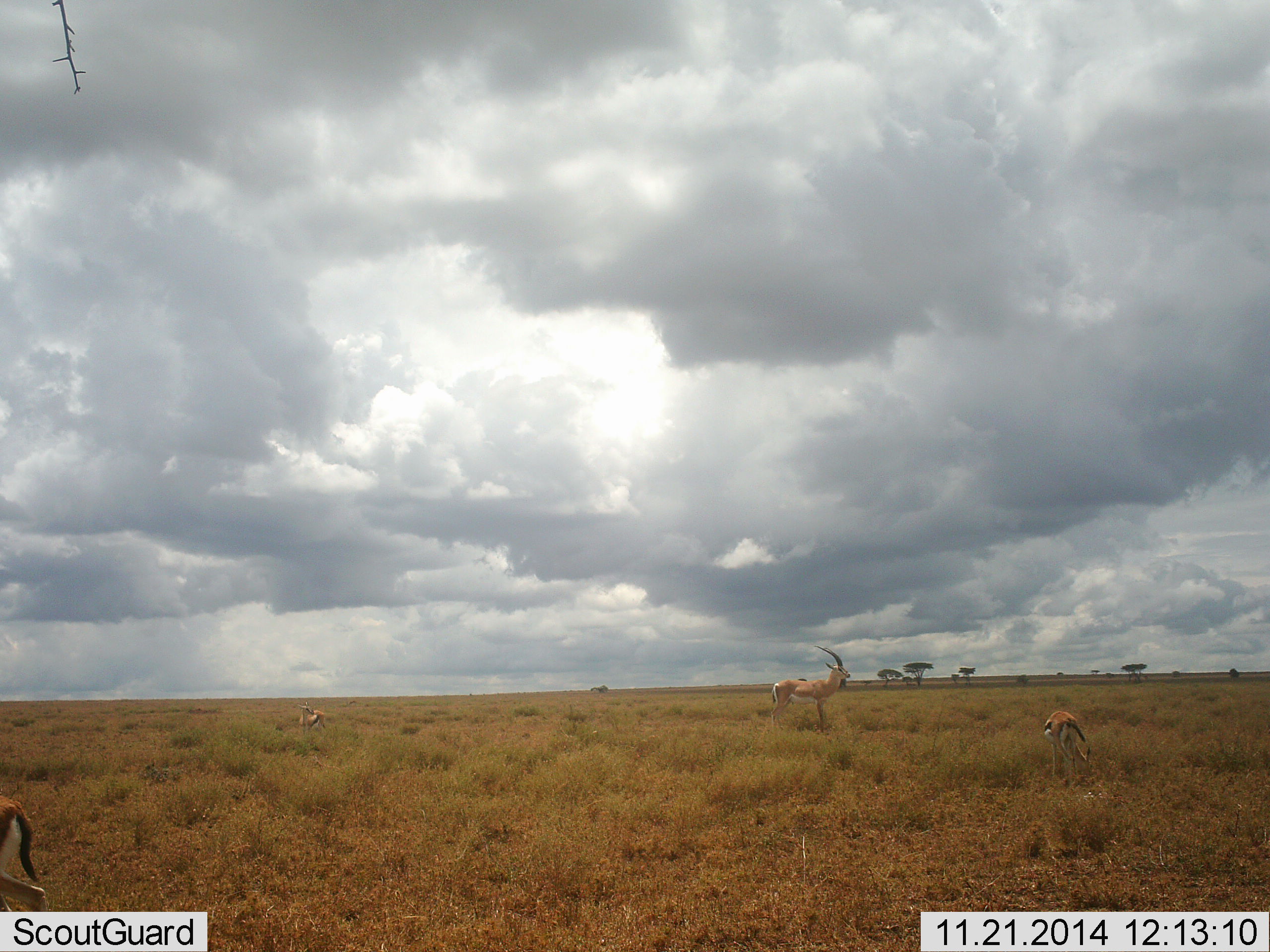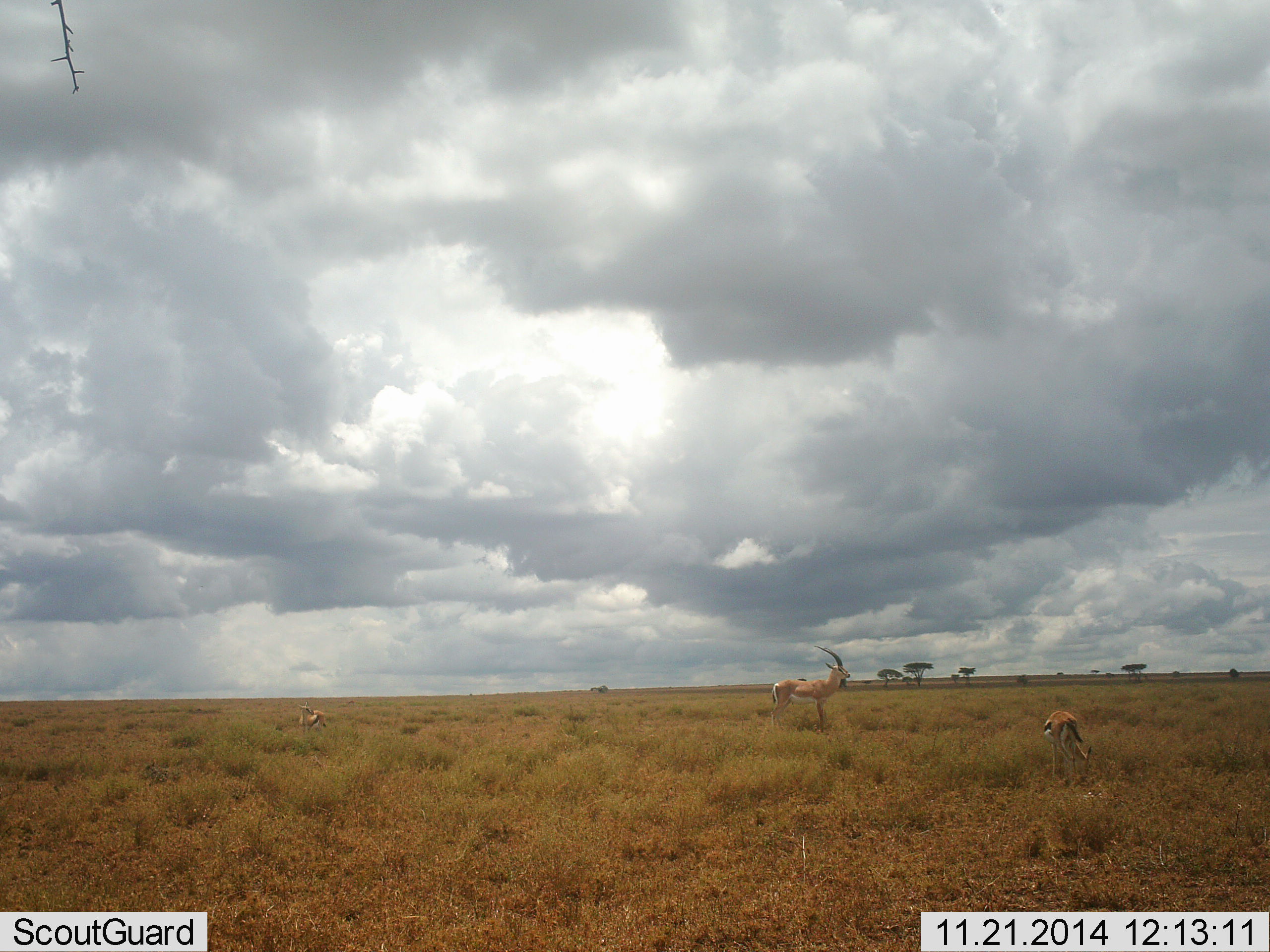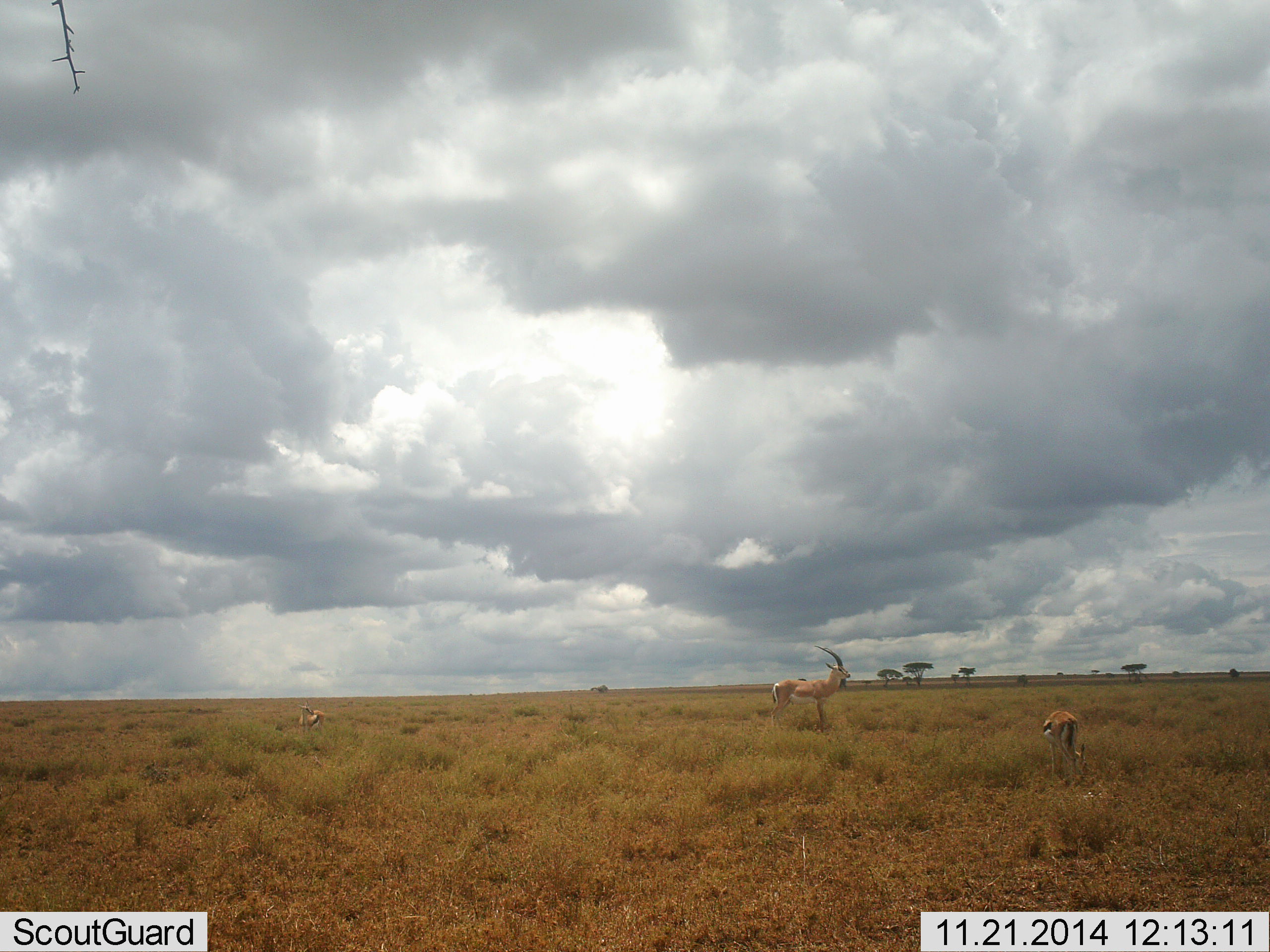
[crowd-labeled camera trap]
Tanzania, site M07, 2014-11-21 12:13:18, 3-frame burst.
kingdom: Animalia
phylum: Chordata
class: Mammalia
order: Artiodactyla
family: Bovidae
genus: Eudorcas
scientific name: Eudorcas thomsonii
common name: thomson's gazelle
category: gazellethomsons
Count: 2.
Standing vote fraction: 62%.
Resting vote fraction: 0%.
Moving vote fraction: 31%.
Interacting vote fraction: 0%.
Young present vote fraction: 6%.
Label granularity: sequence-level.